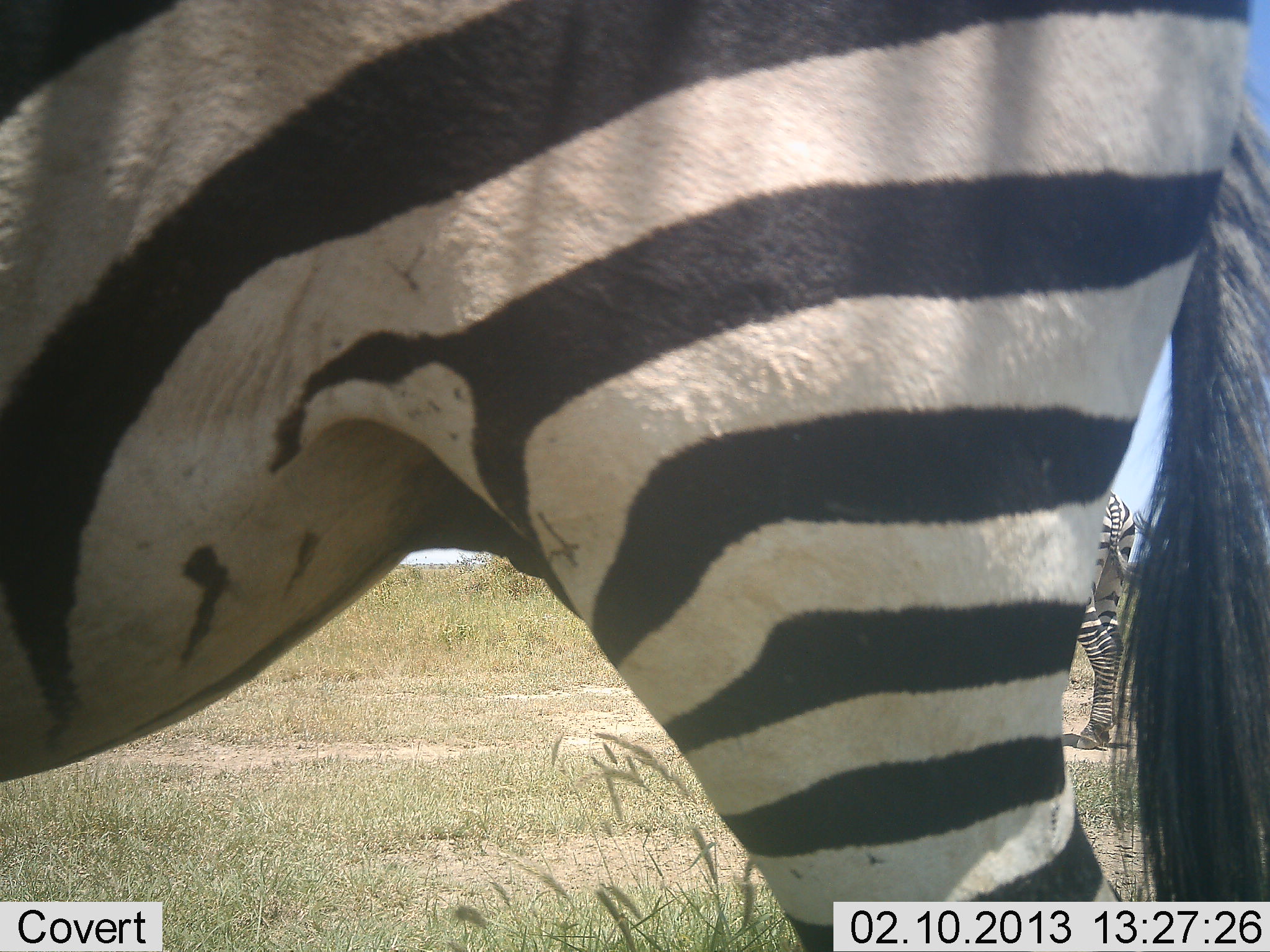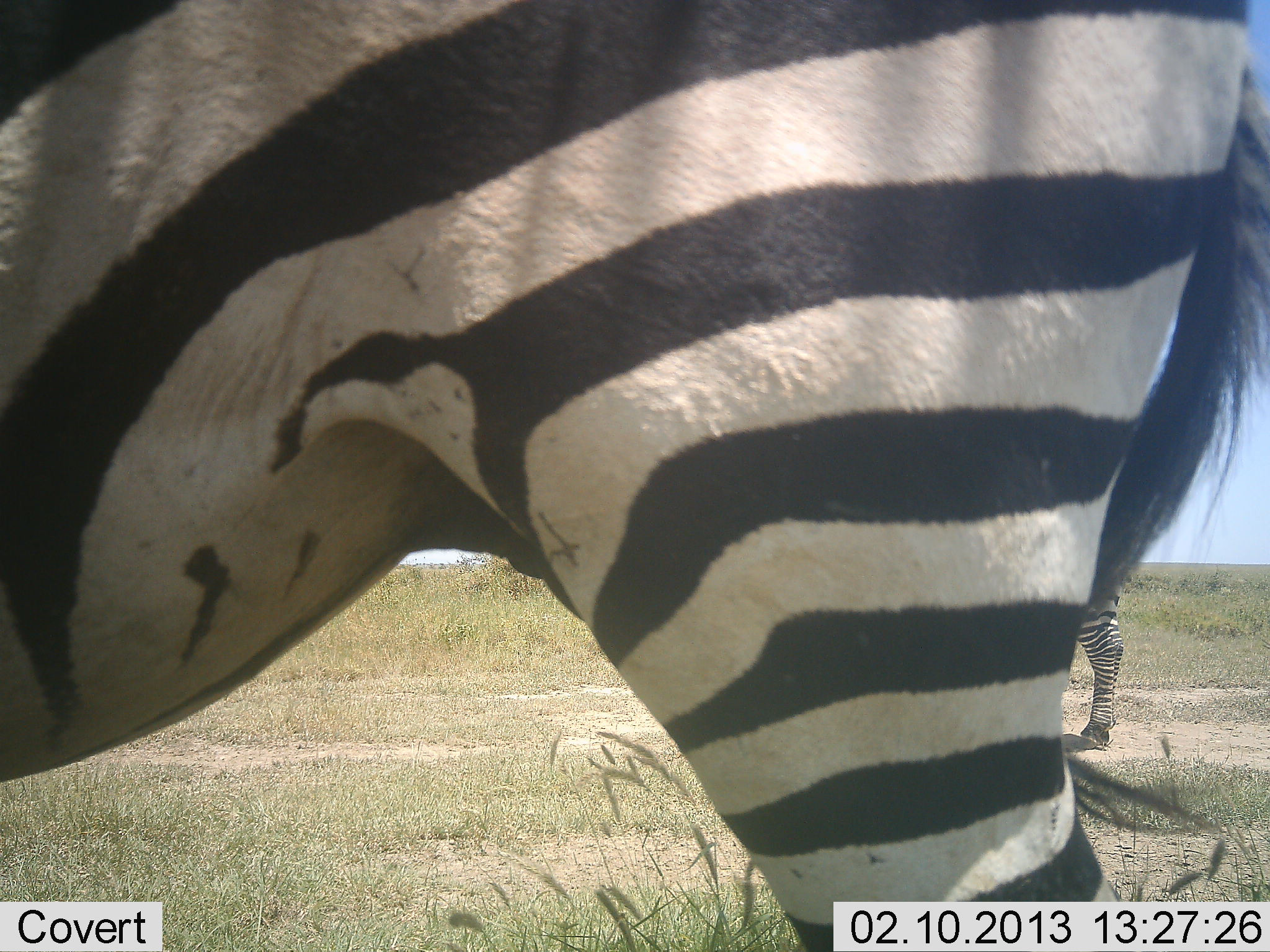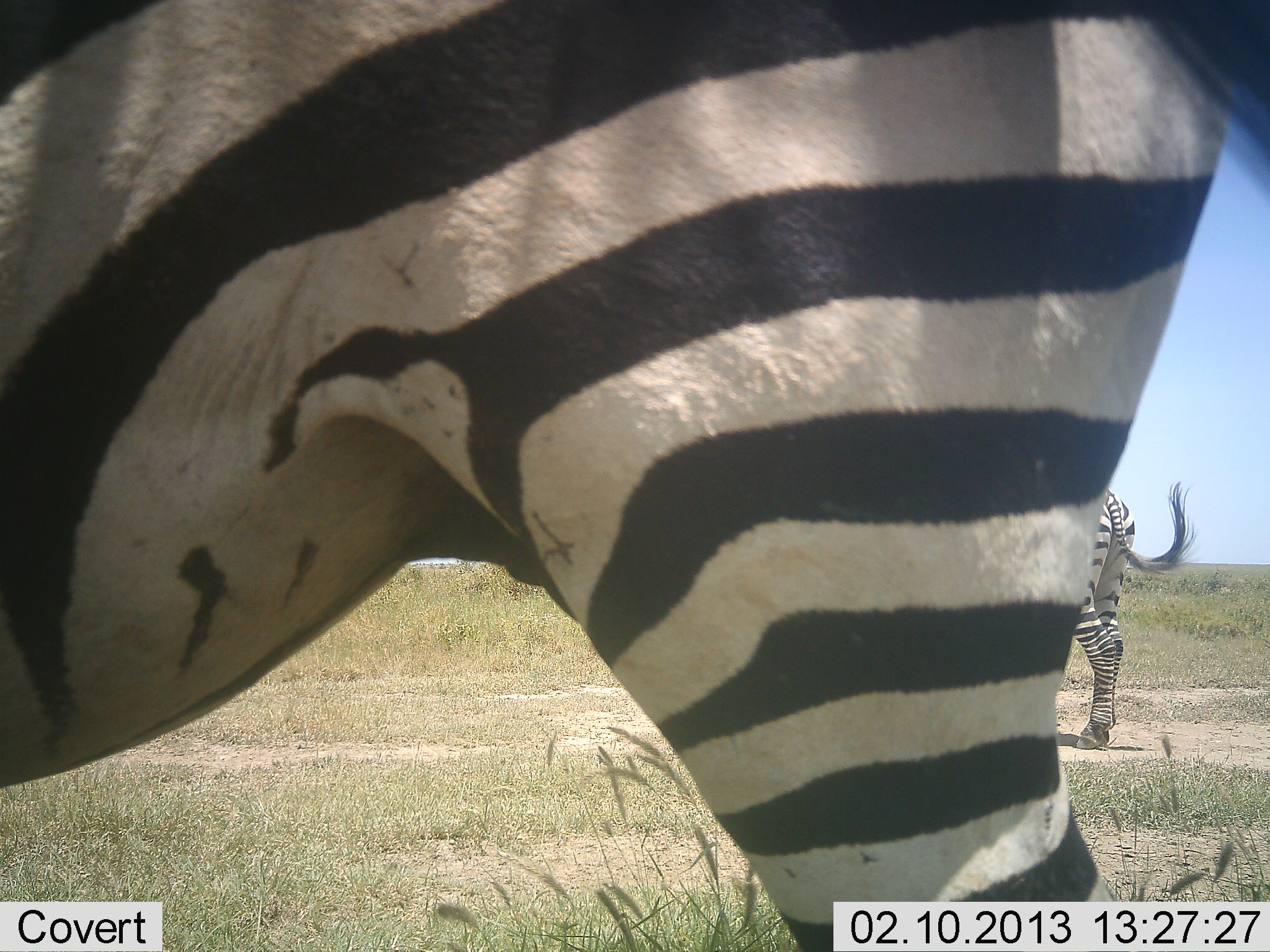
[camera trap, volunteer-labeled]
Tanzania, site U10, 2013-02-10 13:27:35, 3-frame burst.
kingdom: Animalia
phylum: Chordata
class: Mammalia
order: Perissodactyla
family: Equidae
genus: Equus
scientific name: Equus quagga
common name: plains zebra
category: zebra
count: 2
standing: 95%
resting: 5%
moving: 2%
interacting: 0%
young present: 0%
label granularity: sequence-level